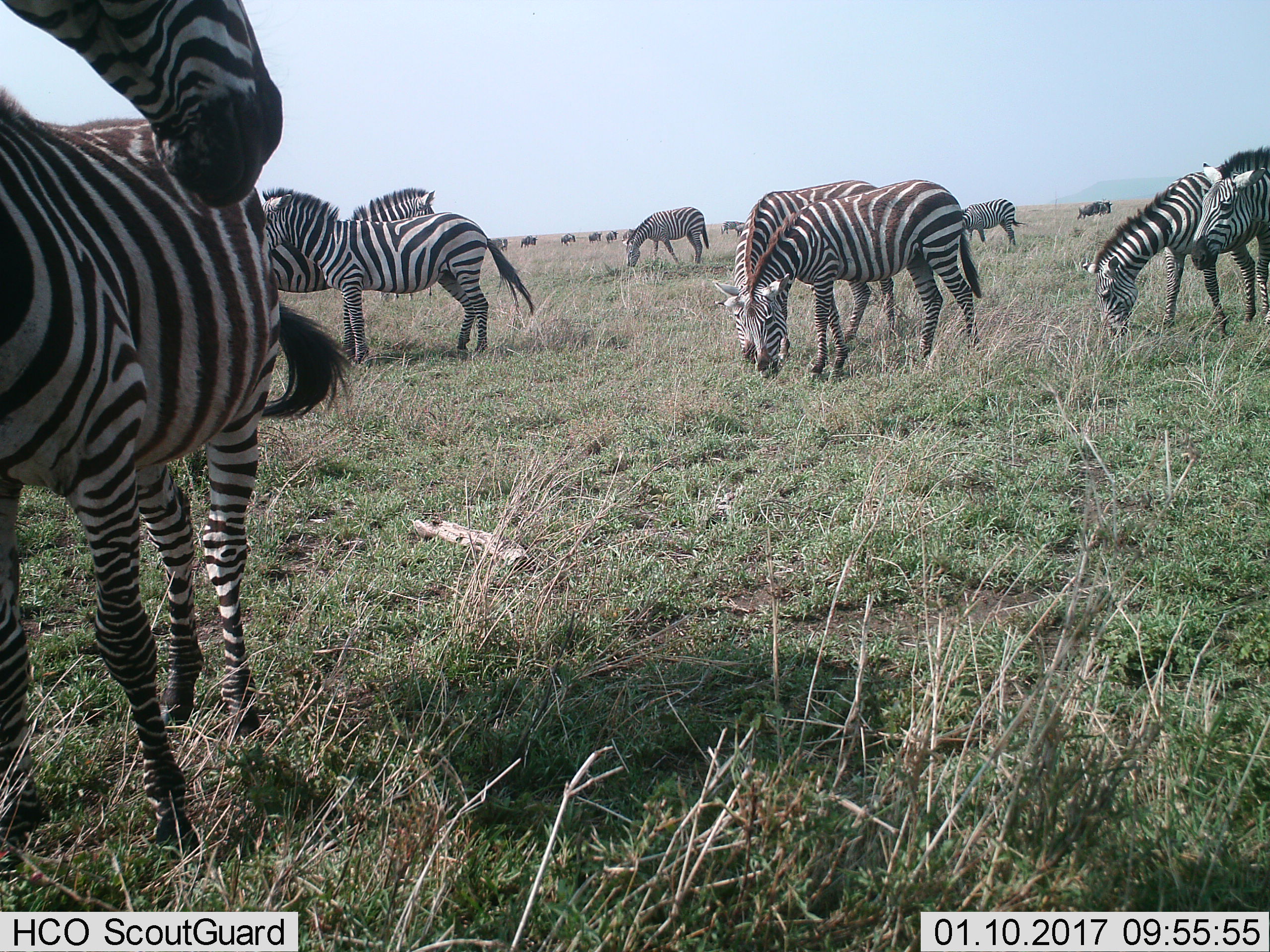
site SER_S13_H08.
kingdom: Animalia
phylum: Chordata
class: Mammalia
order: Perissodactyla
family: Equidae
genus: Equus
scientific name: Equus quagga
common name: plains zebra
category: zebraplains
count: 11-50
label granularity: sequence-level